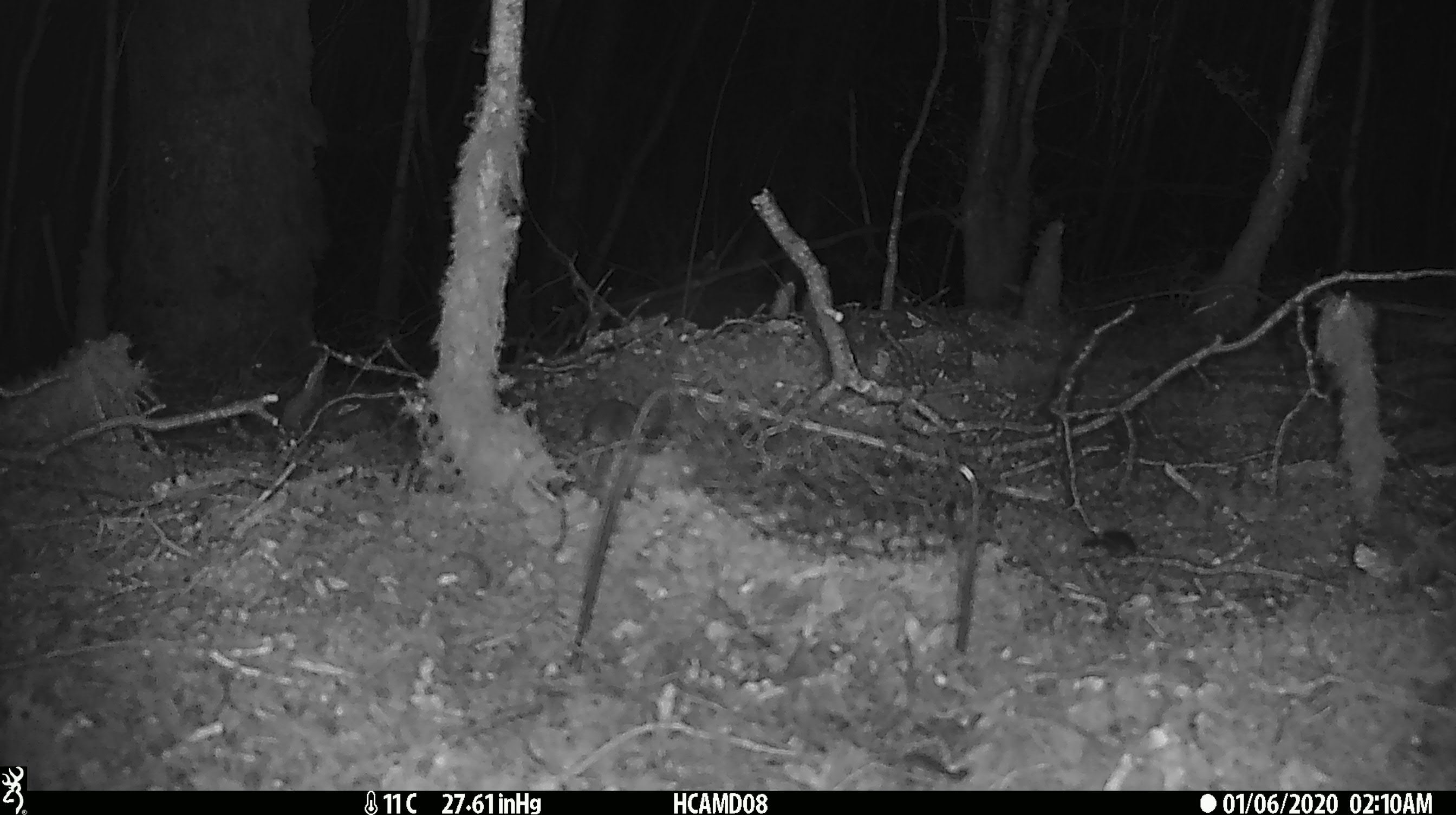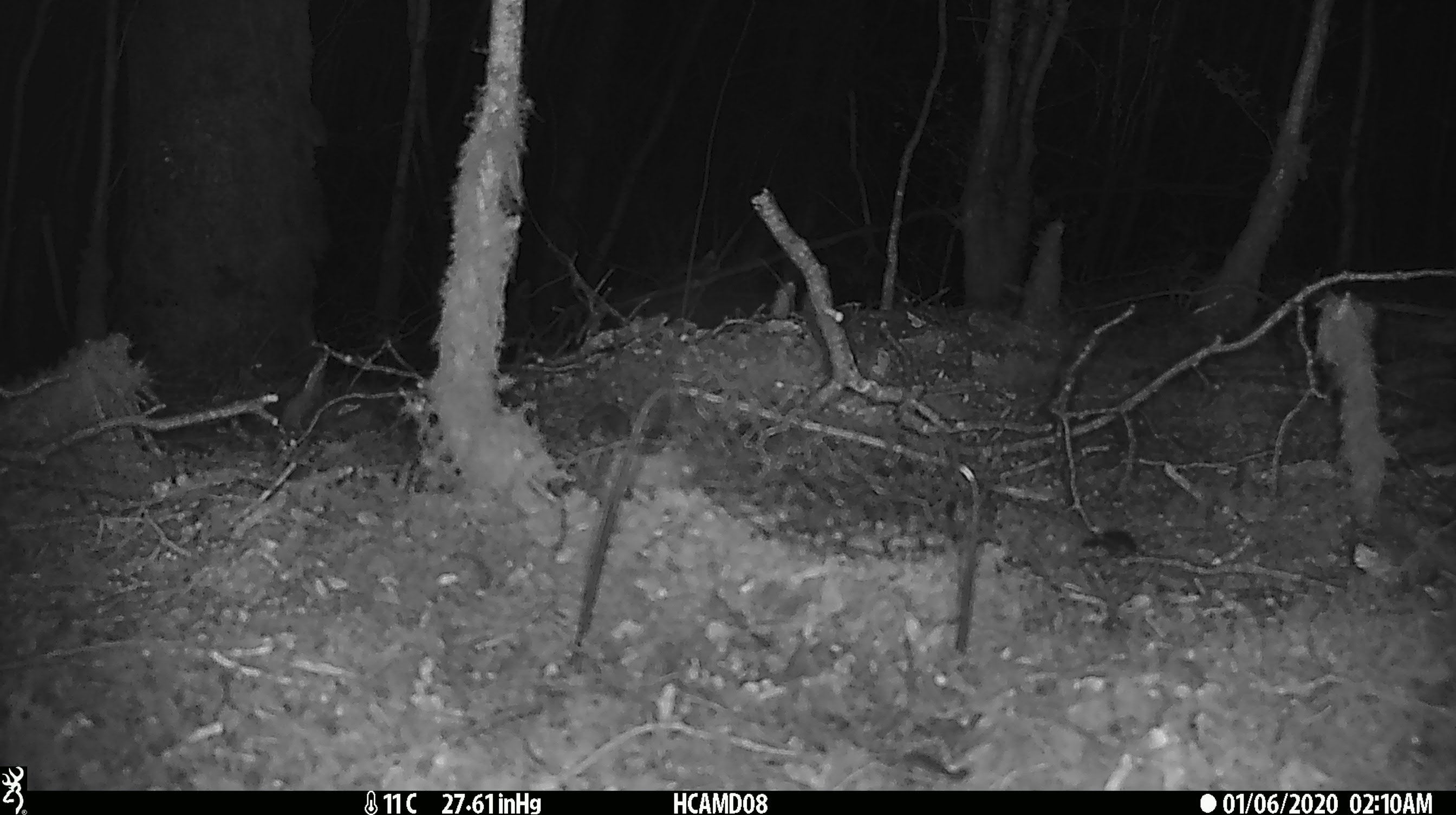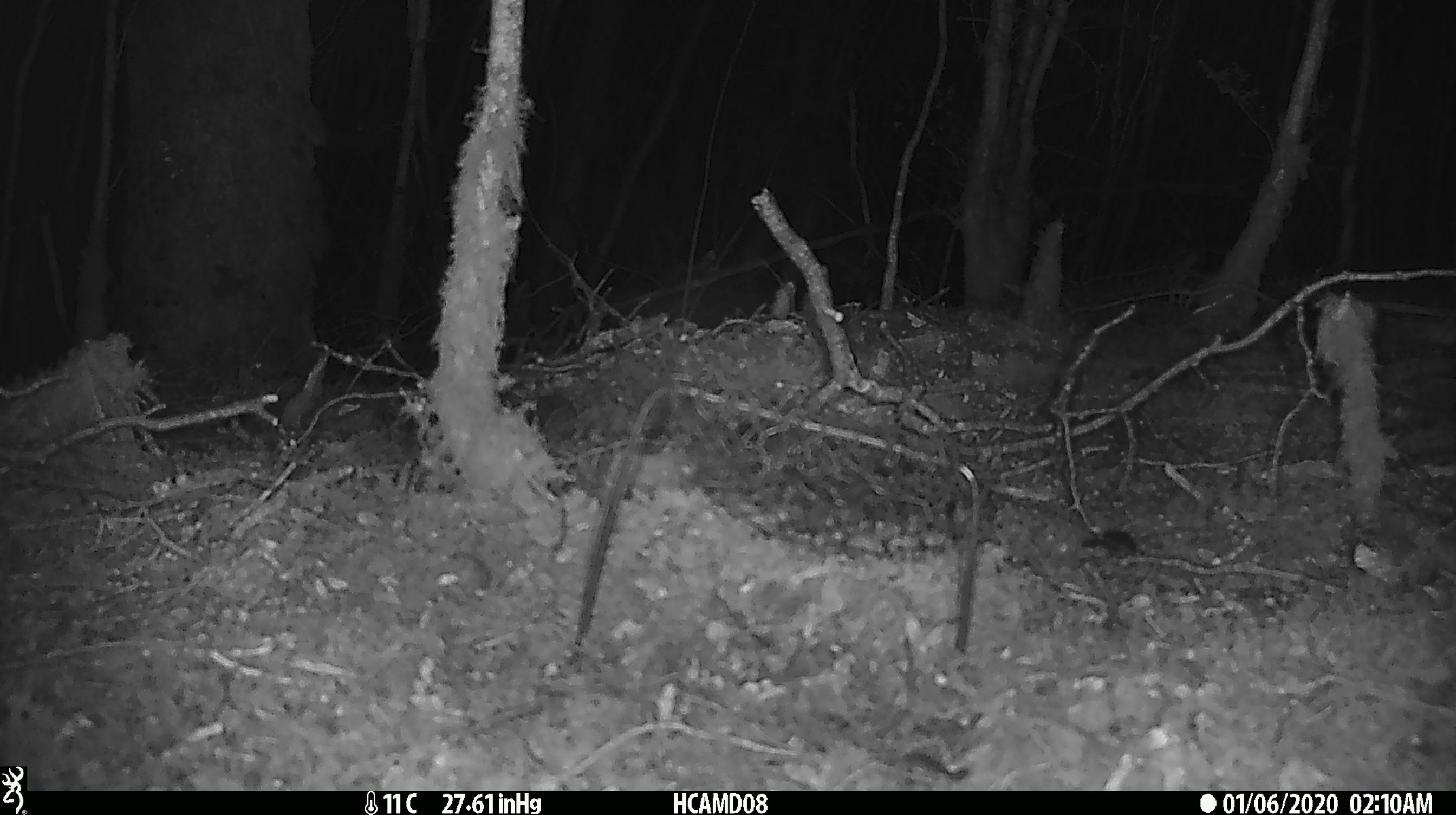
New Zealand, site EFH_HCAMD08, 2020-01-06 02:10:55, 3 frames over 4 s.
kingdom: Animalia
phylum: Chordata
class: Mammalia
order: Rodentia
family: Muridae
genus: Mus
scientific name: Mus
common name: mouse